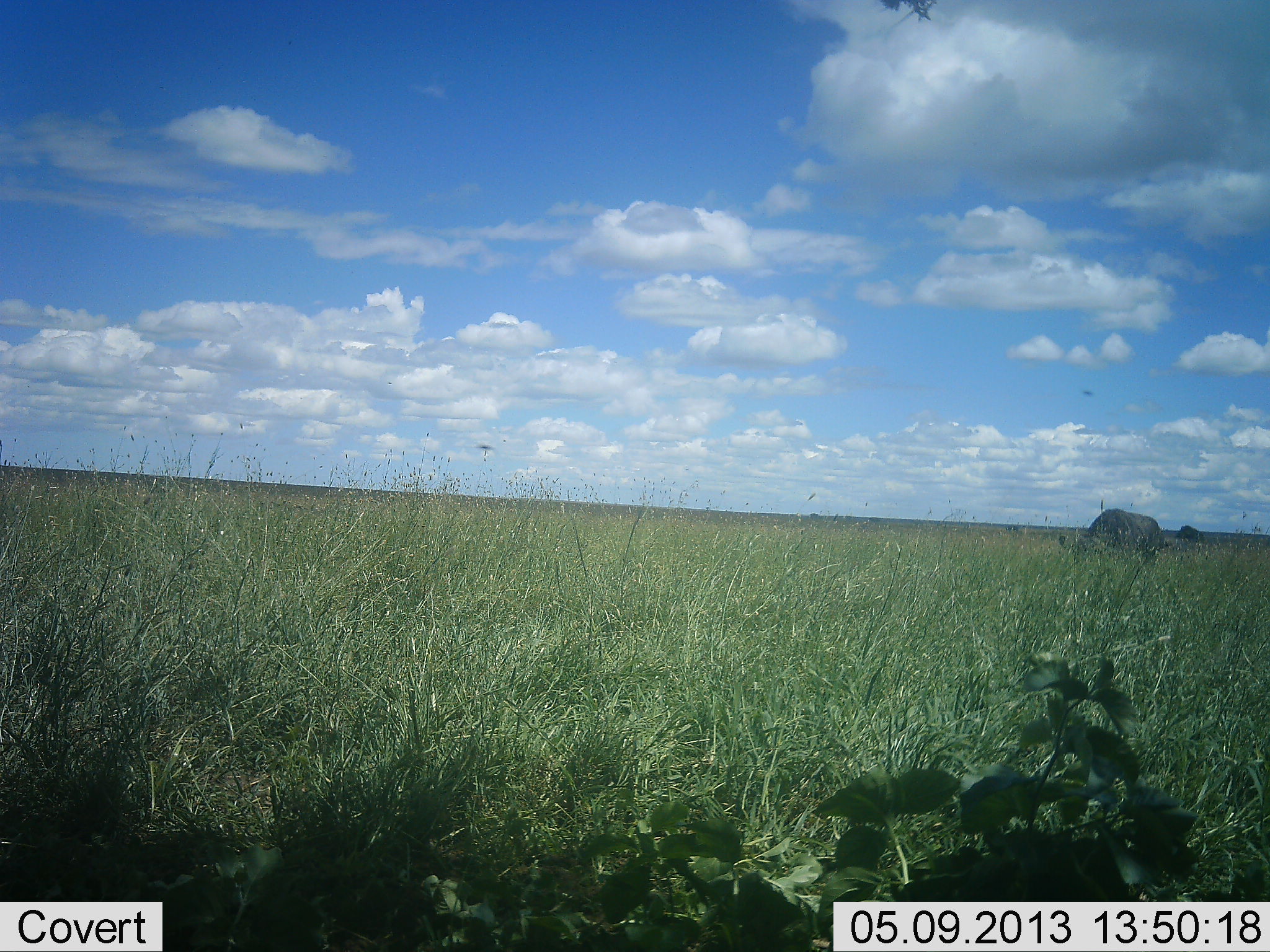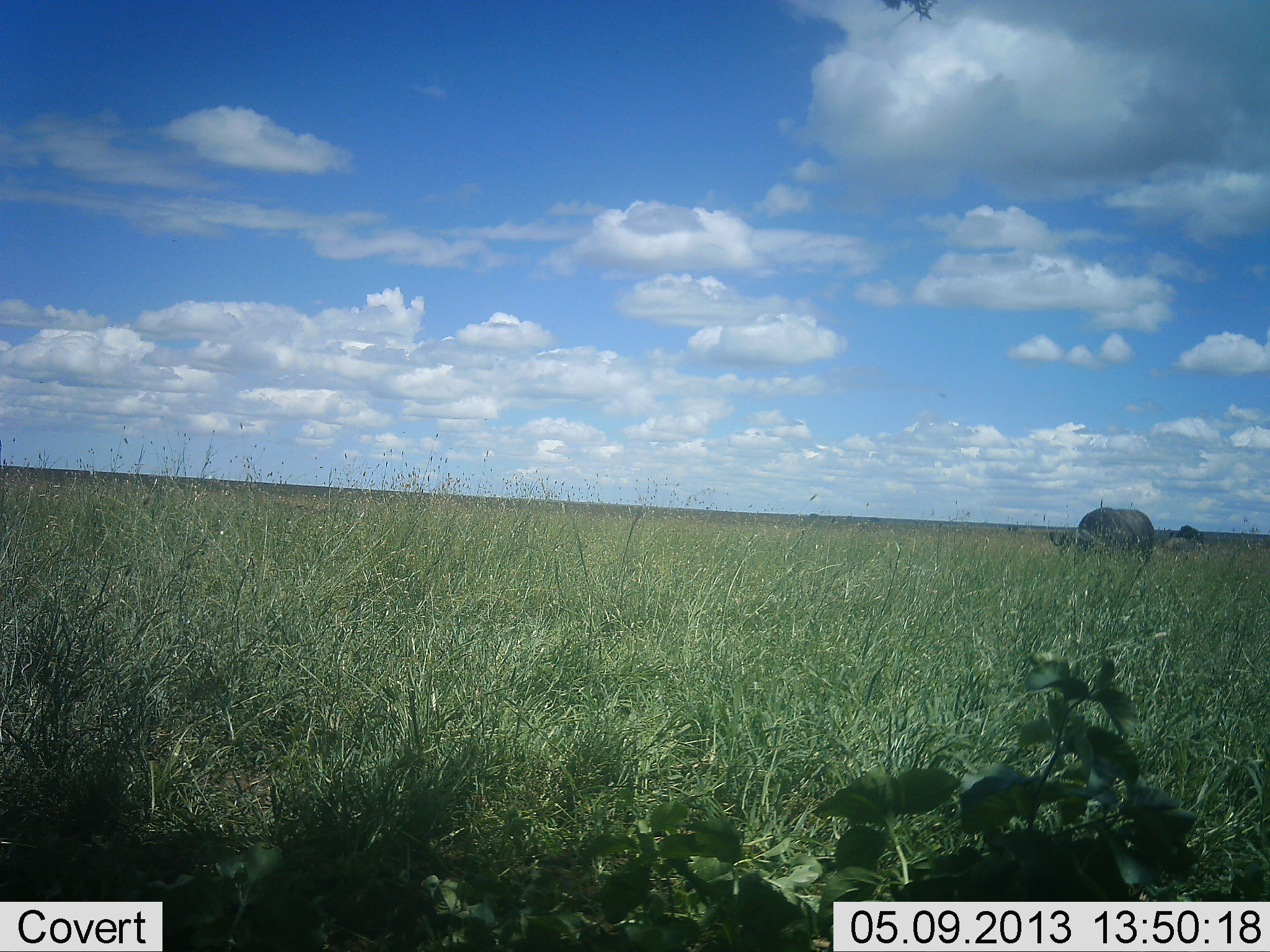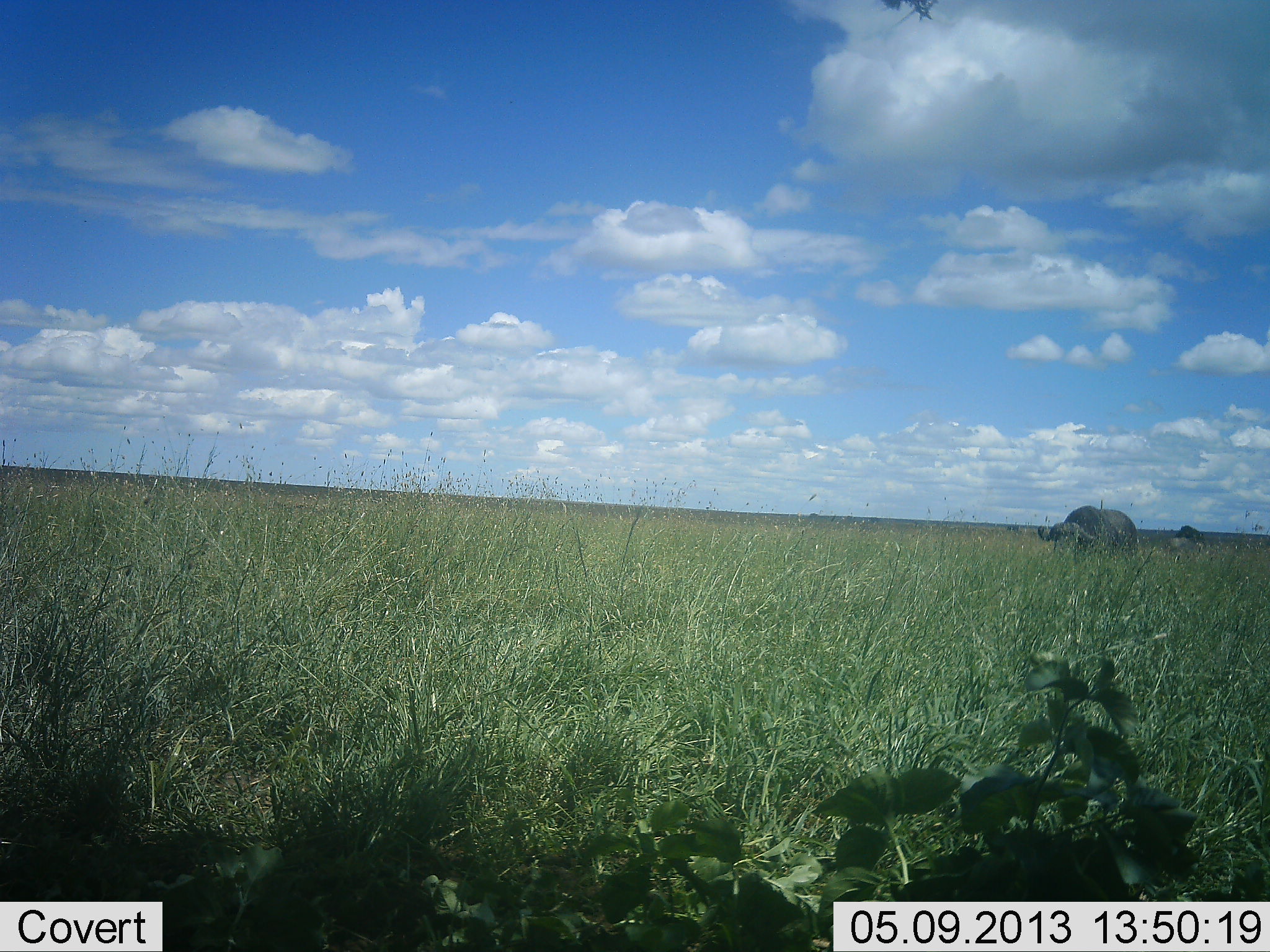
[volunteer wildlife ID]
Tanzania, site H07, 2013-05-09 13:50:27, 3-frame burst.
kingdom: Animalia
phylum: Chordata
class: Mammalia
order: Artiodactyla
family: Bovidae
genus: Syncerus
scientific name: Syncerus caffer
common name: cape buffalo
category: buffalo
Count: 2.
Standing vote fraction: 5%.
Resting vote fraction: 0%.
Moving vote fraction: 84%.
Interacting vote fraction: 0%.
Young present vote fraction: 0%.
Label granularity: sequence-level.